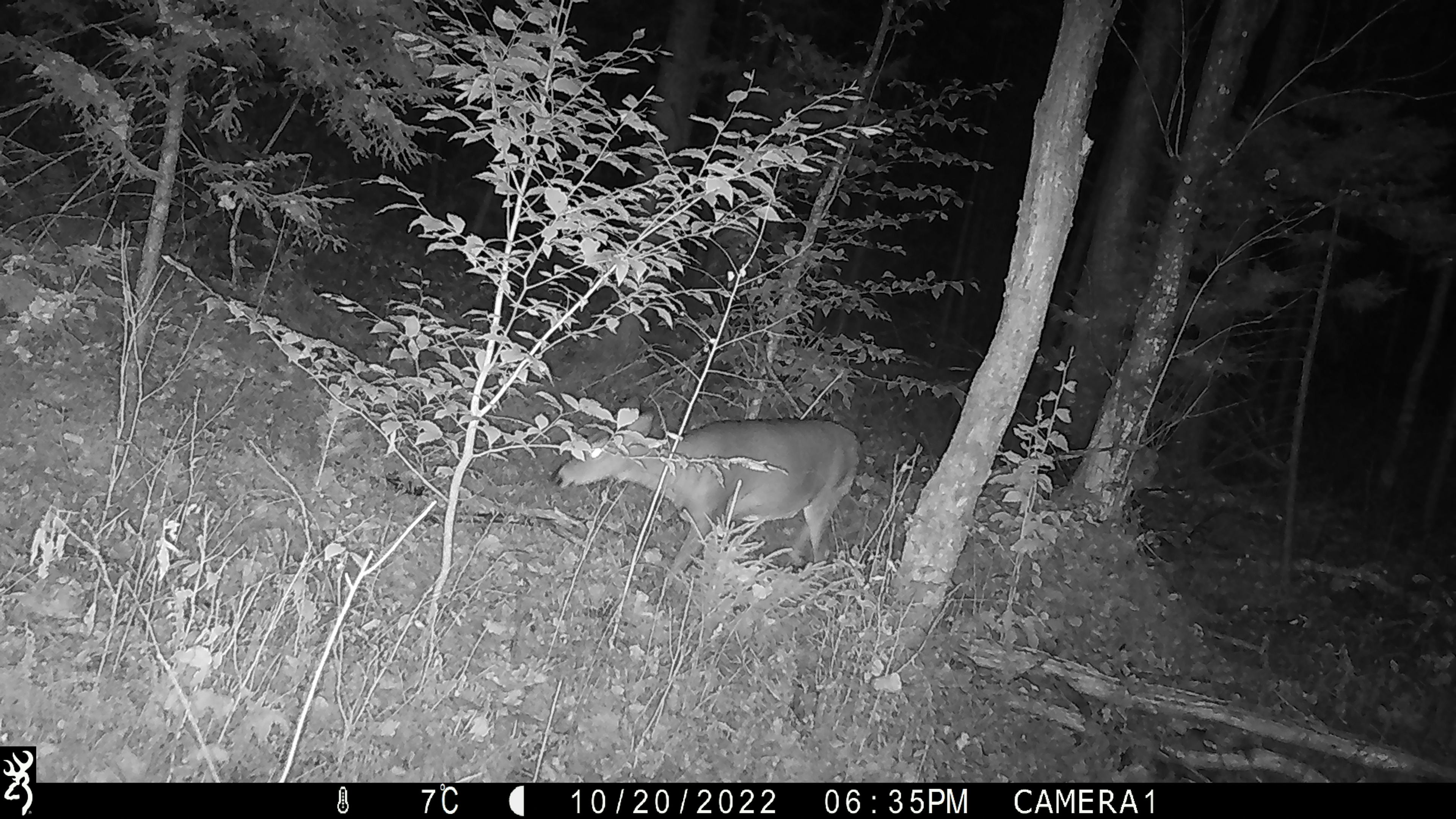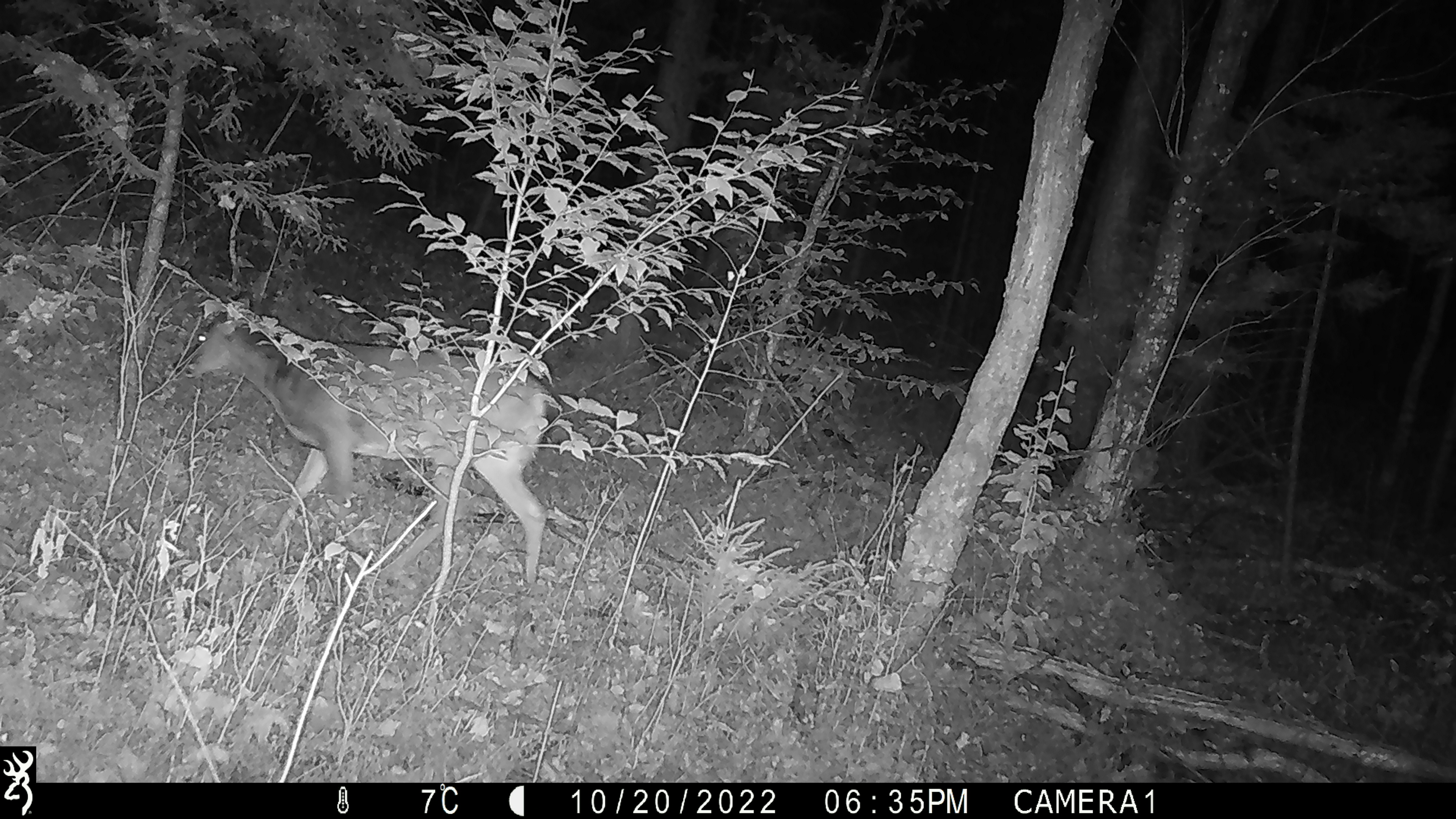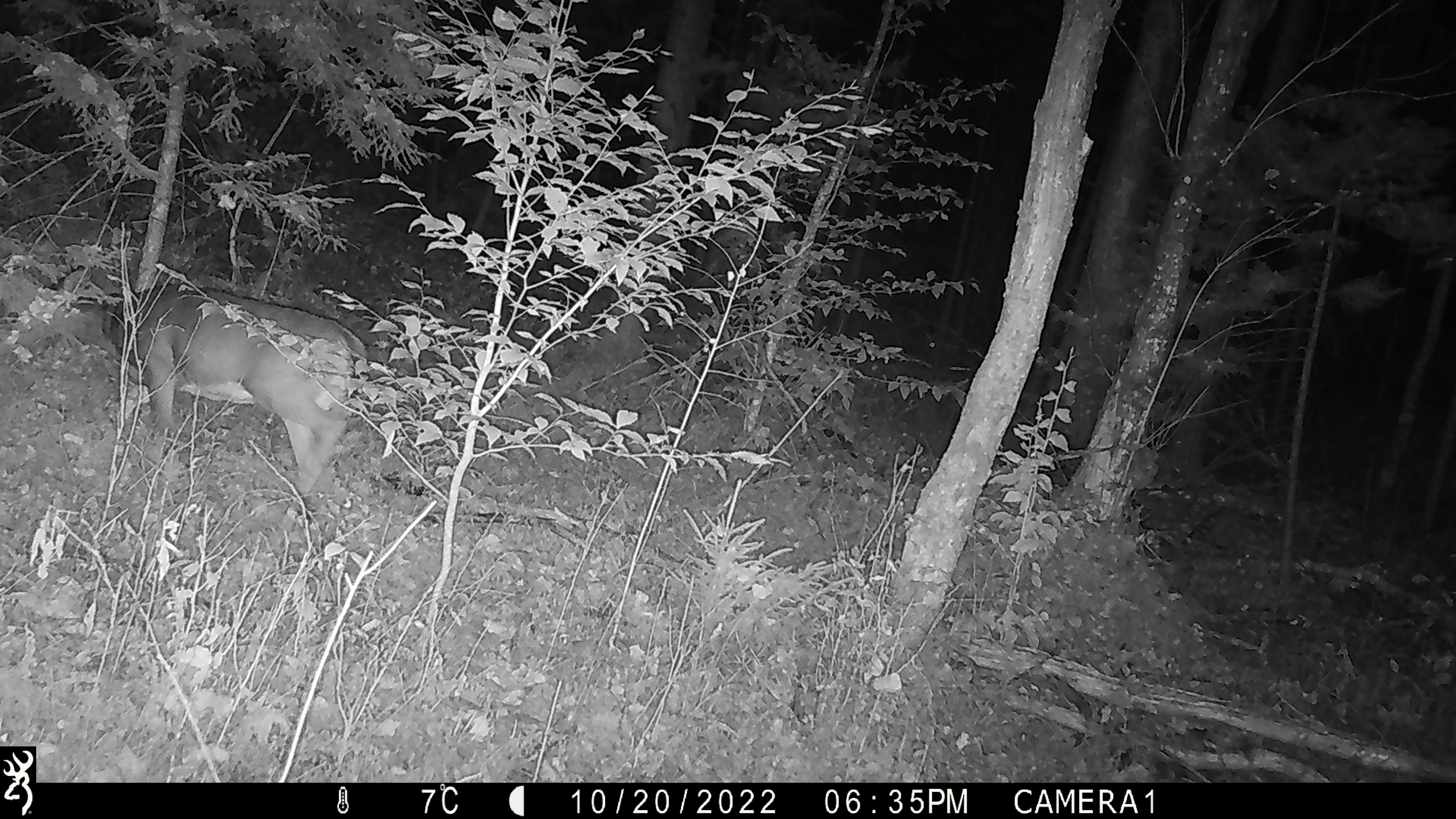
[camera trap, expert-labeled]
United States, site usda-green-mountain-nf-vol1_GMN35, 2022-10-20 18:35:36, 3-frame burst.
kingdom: Animalia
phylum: Chordata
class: Mammalia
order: Artiodactyla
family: Cervidae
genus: Odocoileus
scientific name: Odocoileus virginianus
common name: white-tailed deer